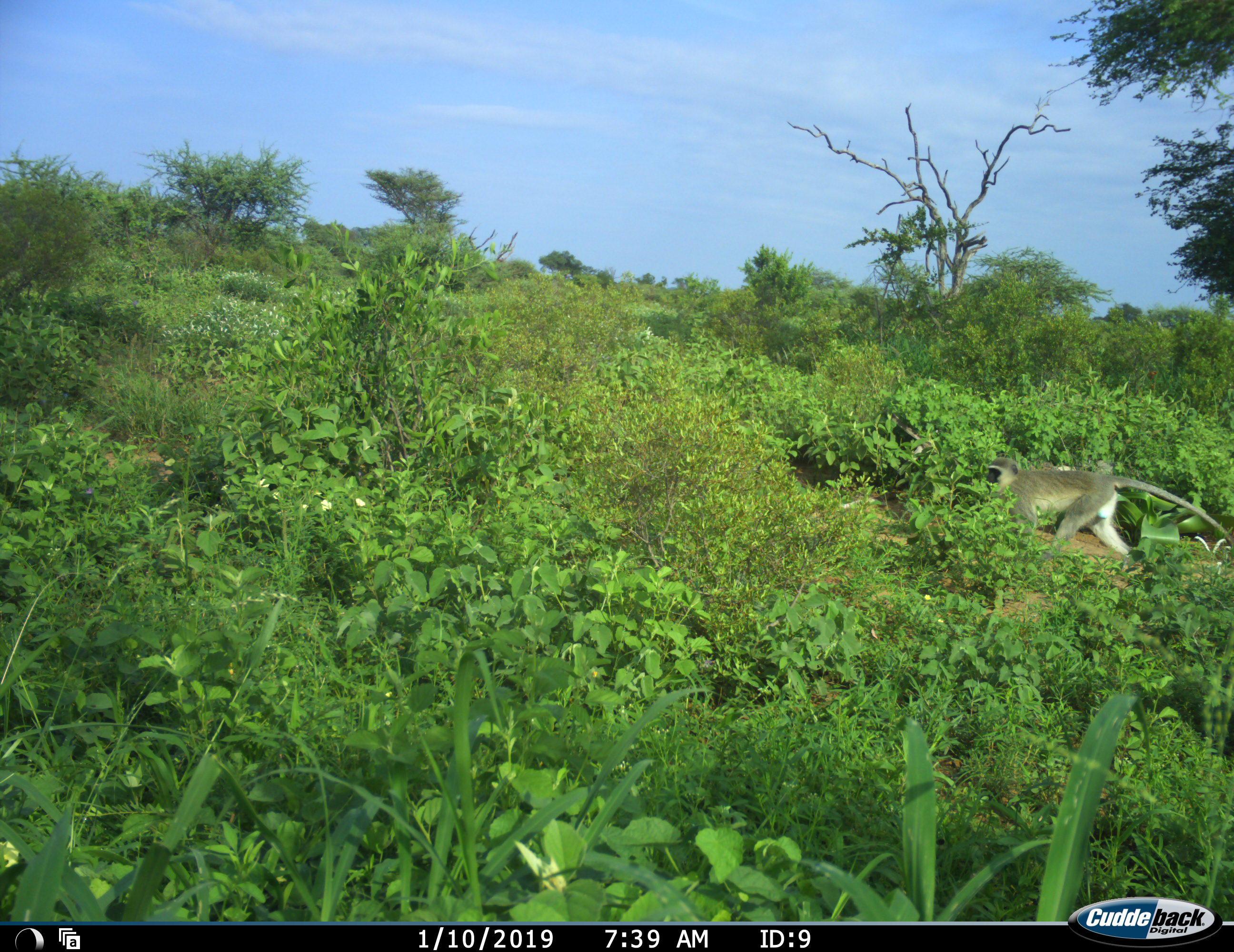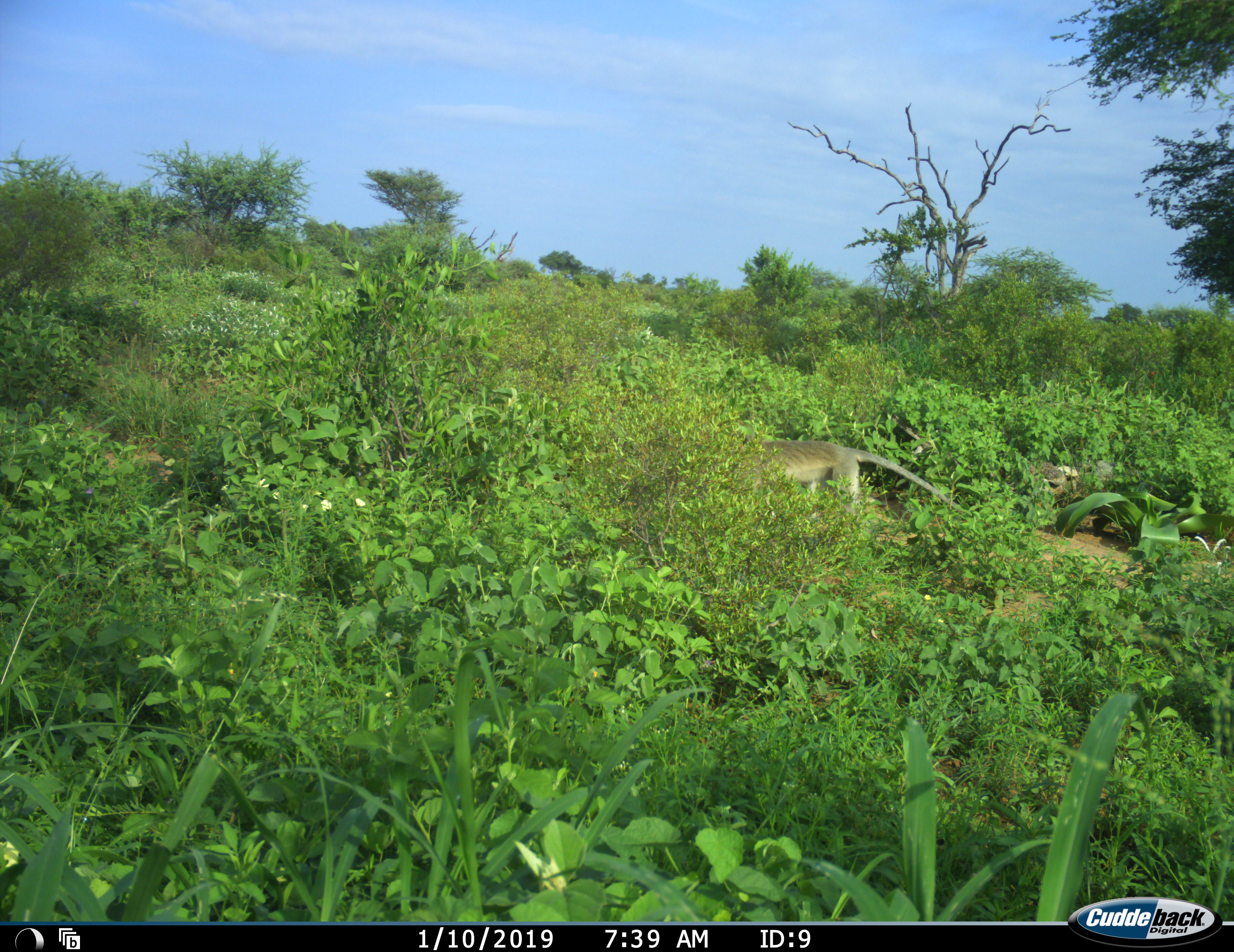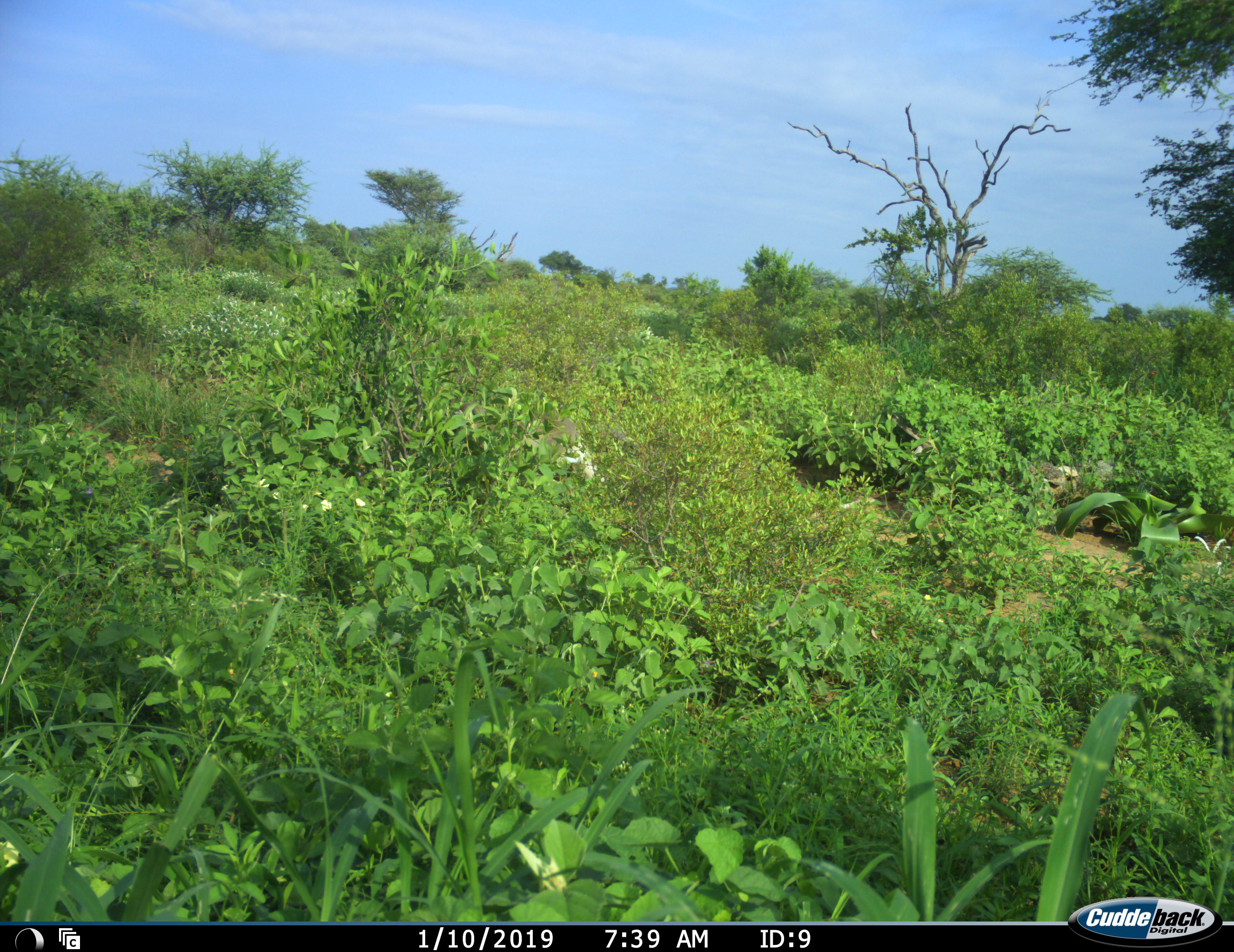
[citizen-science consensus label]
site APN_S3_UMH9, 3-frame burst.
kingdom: Animalia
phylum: Chordata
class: Mammalia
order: Primates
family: Cercopithecidae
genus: Chlorocebus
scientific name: Chlorocebus pygerythrus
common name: vervet monkey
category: monkeyvervet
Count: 1.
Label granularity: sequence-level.